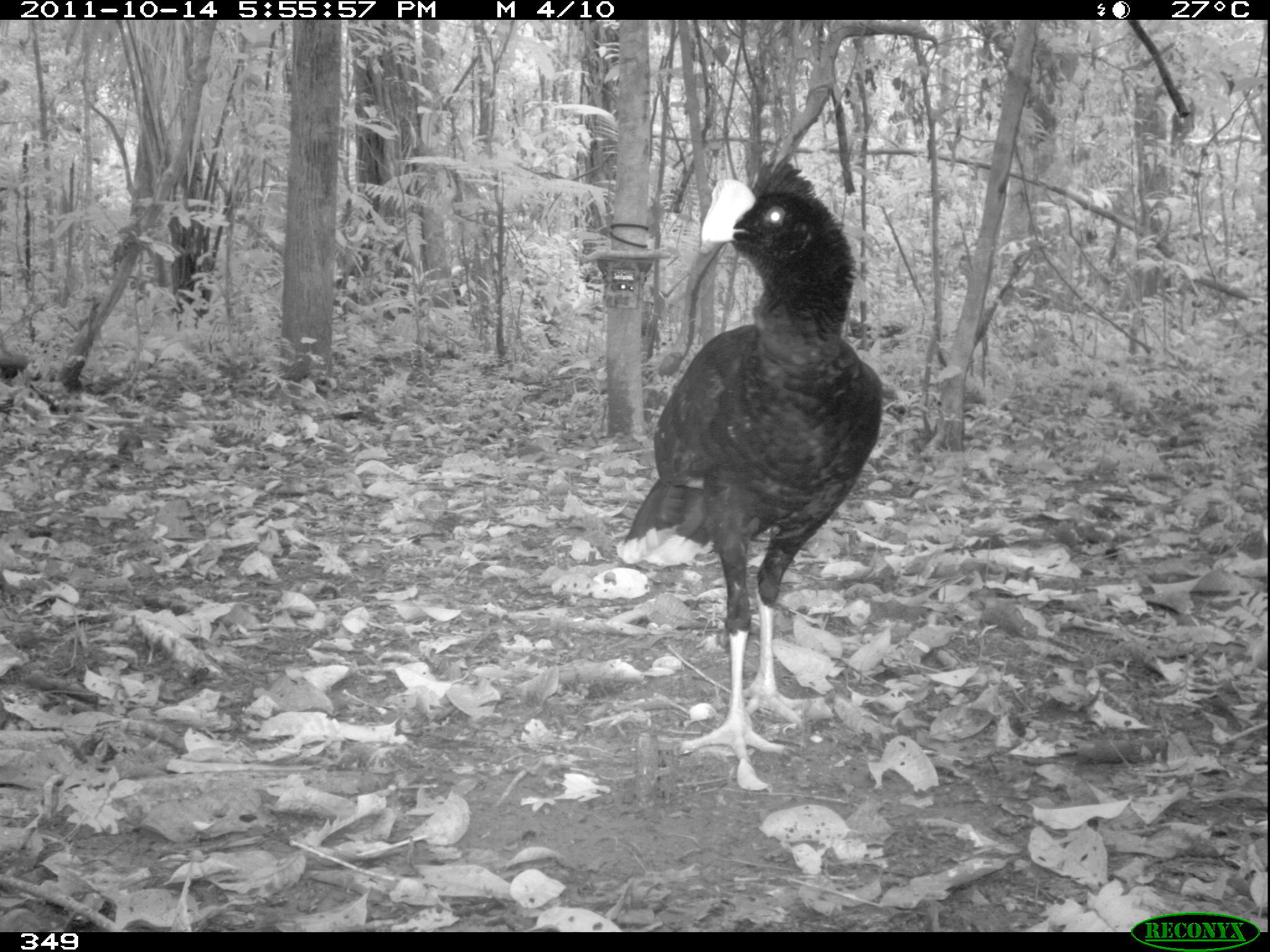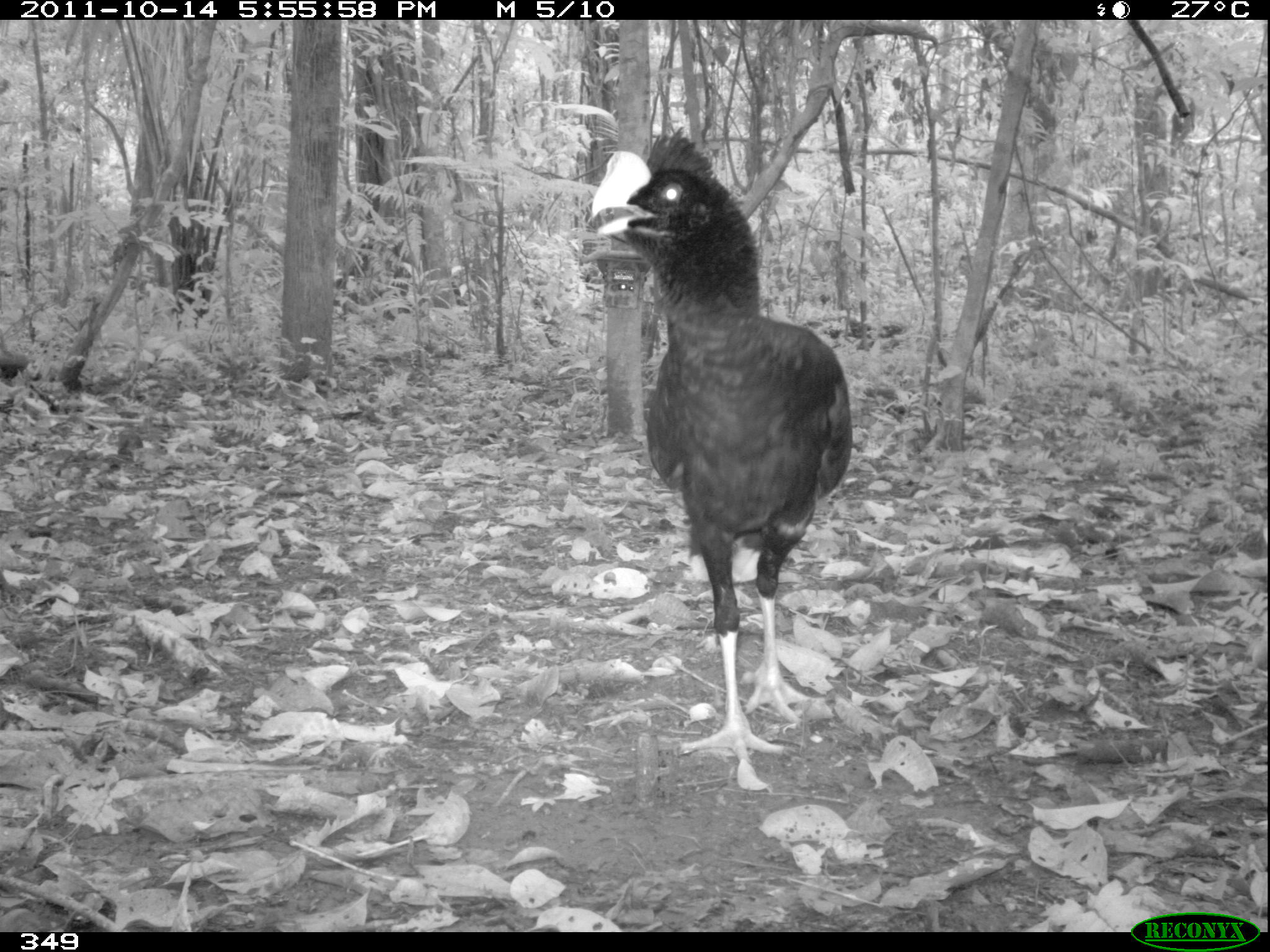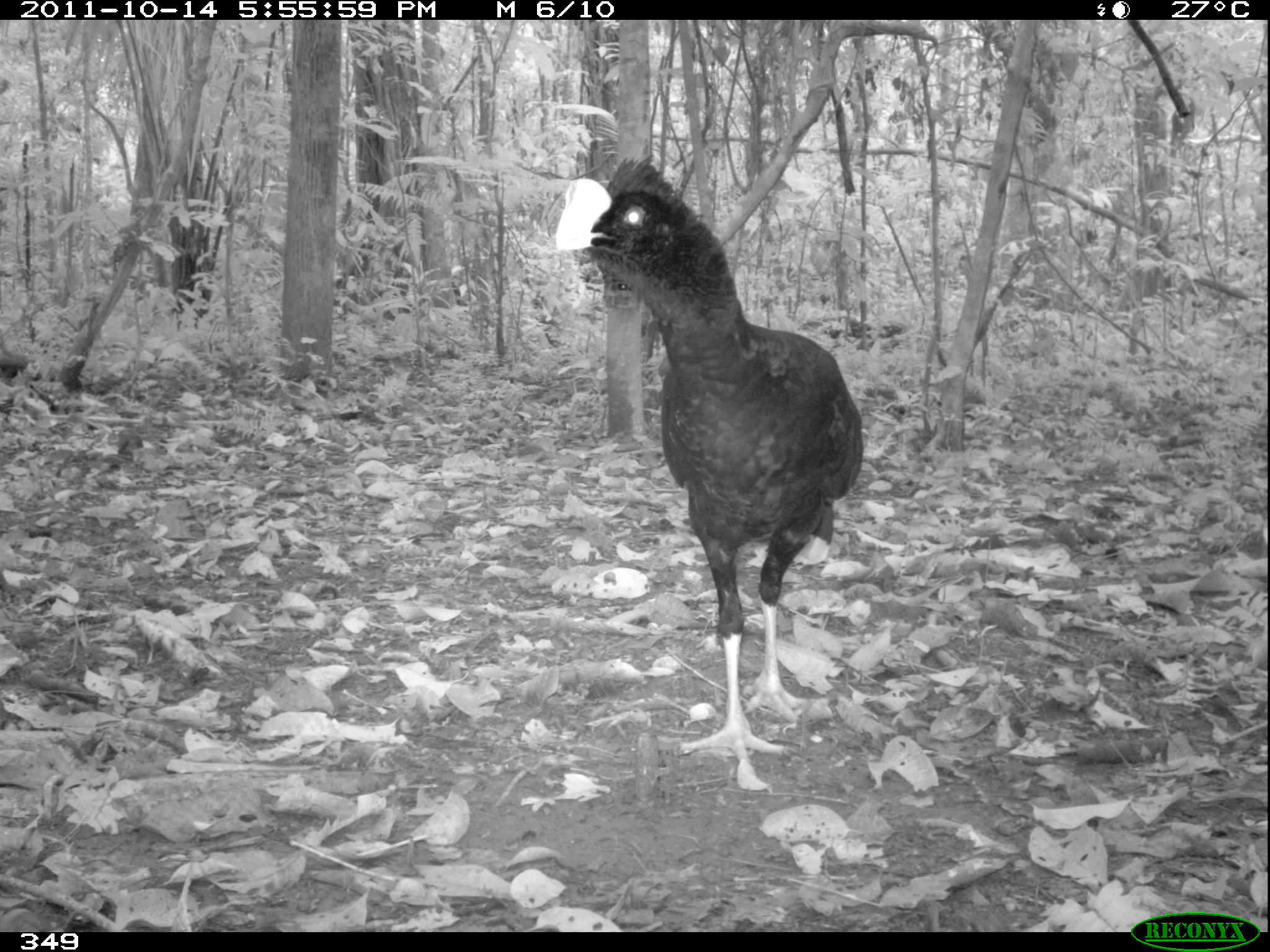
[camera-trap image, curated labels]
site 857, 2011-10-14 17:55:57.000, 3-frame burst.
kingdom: Animalia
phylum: Chordata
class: Aves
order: Galliformes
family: Cracidae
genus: Mitu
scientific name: Mitu tuberosum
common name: razor-billed curassow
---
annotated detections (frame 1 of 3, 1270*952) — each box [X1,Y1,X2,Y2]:
mitu tuberosum: [616,153,884,764]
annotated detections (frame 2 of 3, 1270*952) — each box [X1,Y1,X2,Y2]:
mitu tuberosum: [589,123,851,763]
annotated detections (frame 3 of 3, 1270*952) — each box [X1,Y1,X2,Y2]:
mitu tuberosum: [549,158,861,764]